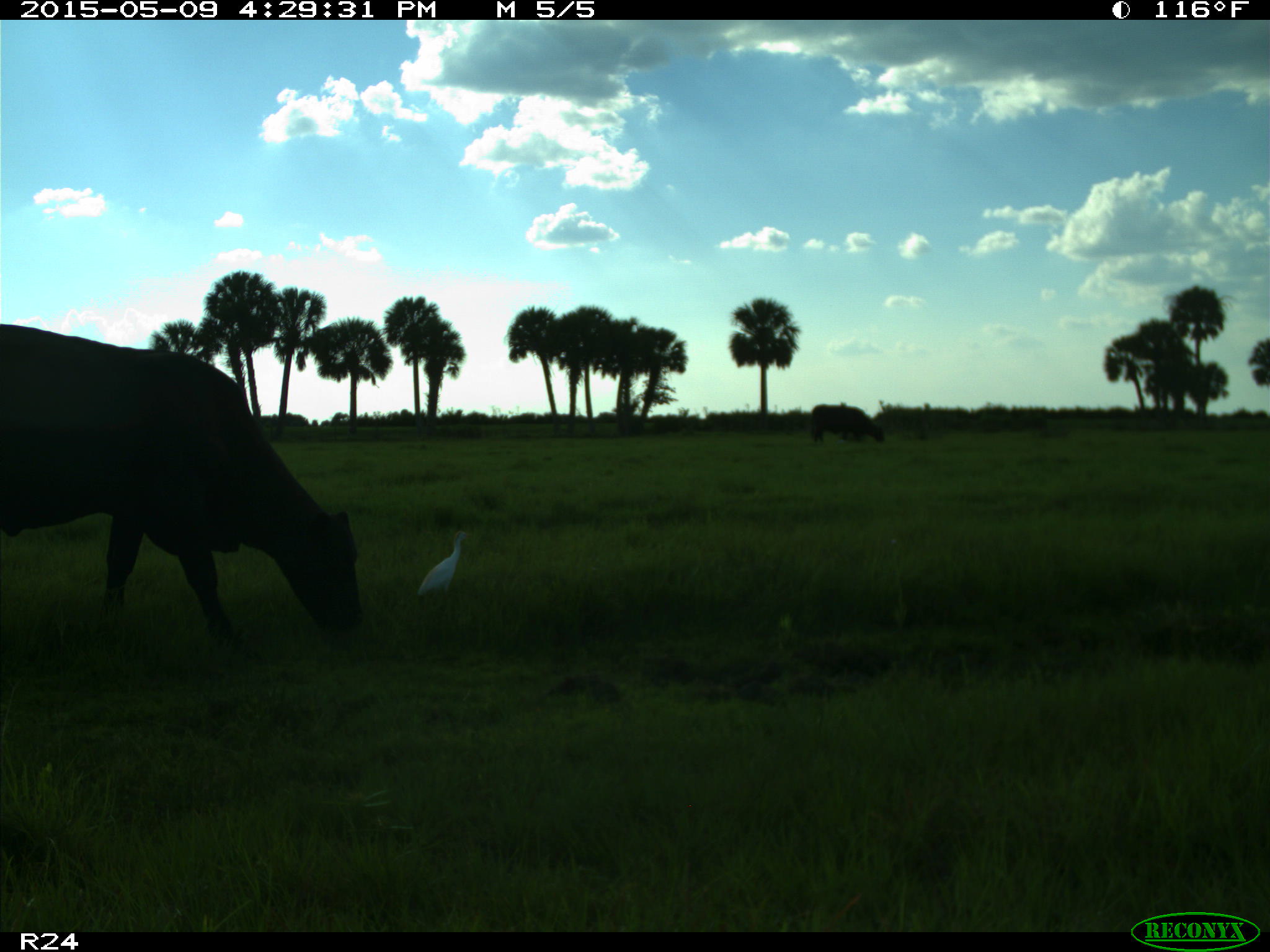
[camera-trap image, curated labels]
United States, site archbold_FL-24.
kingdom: Animalia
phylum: Chordata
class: Mammalia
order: Artiodactyla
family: Bovidae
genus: Bos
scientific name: Bos taurus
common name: domestic cow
Bos taurus (domestic cow).